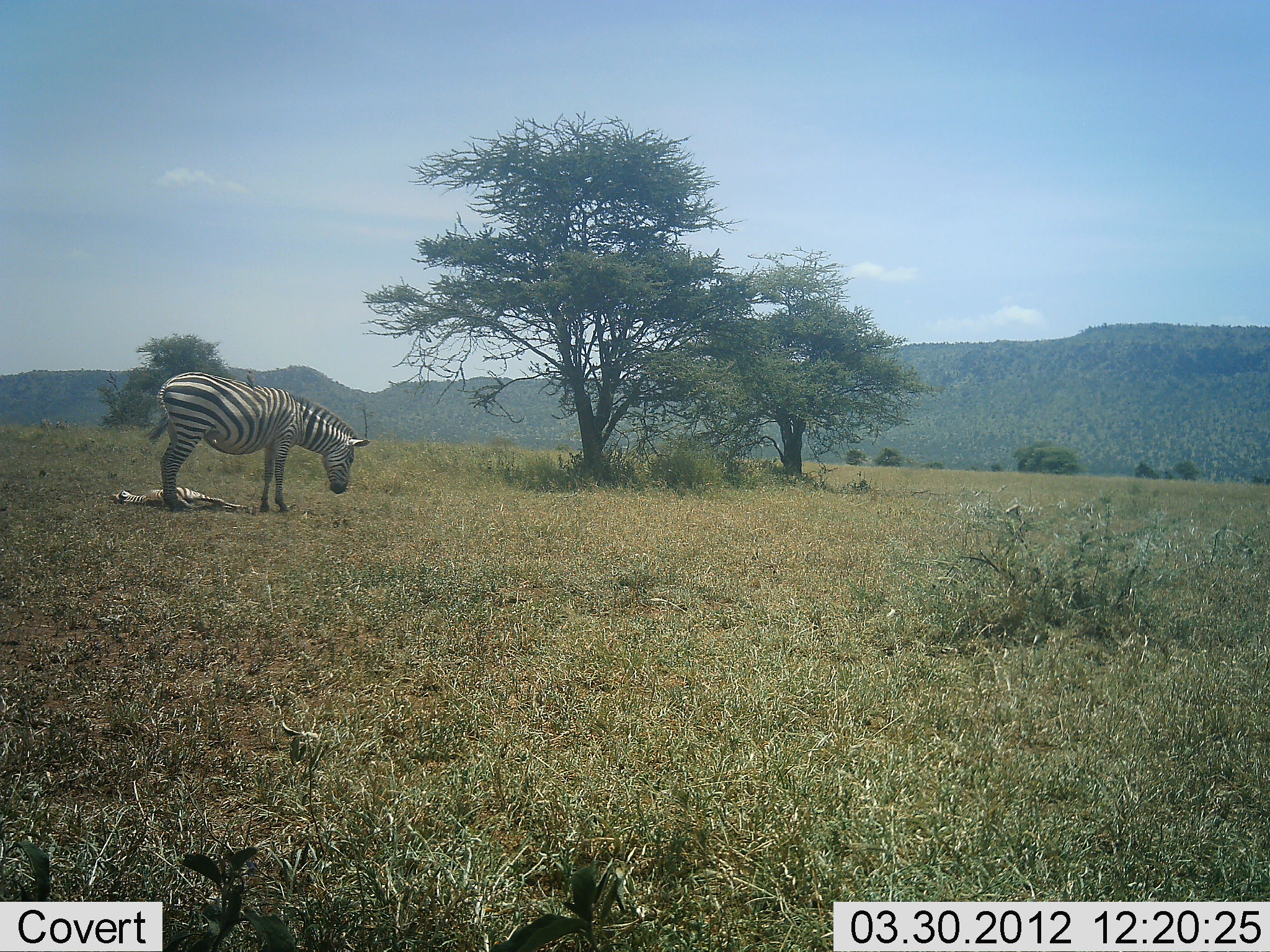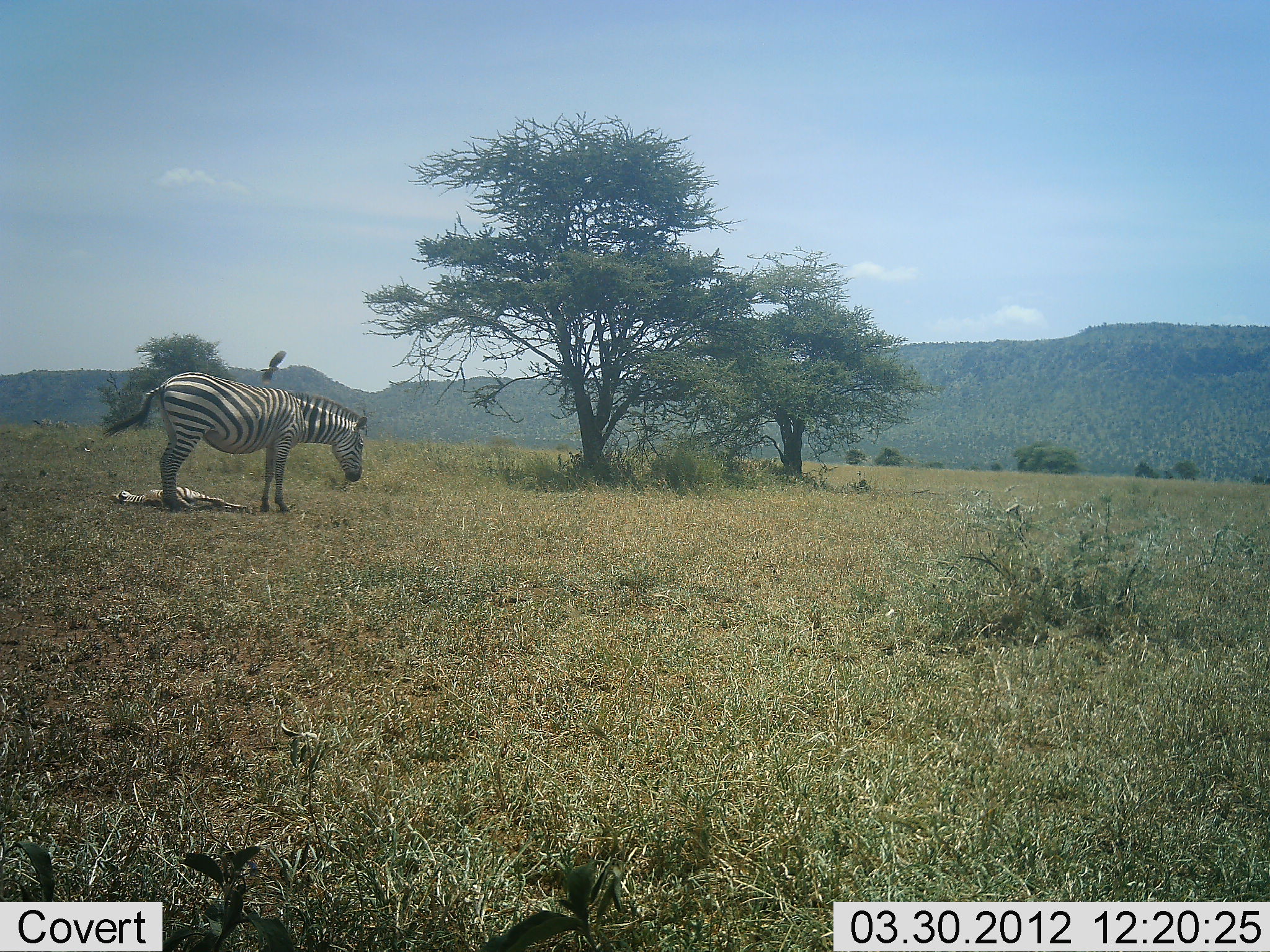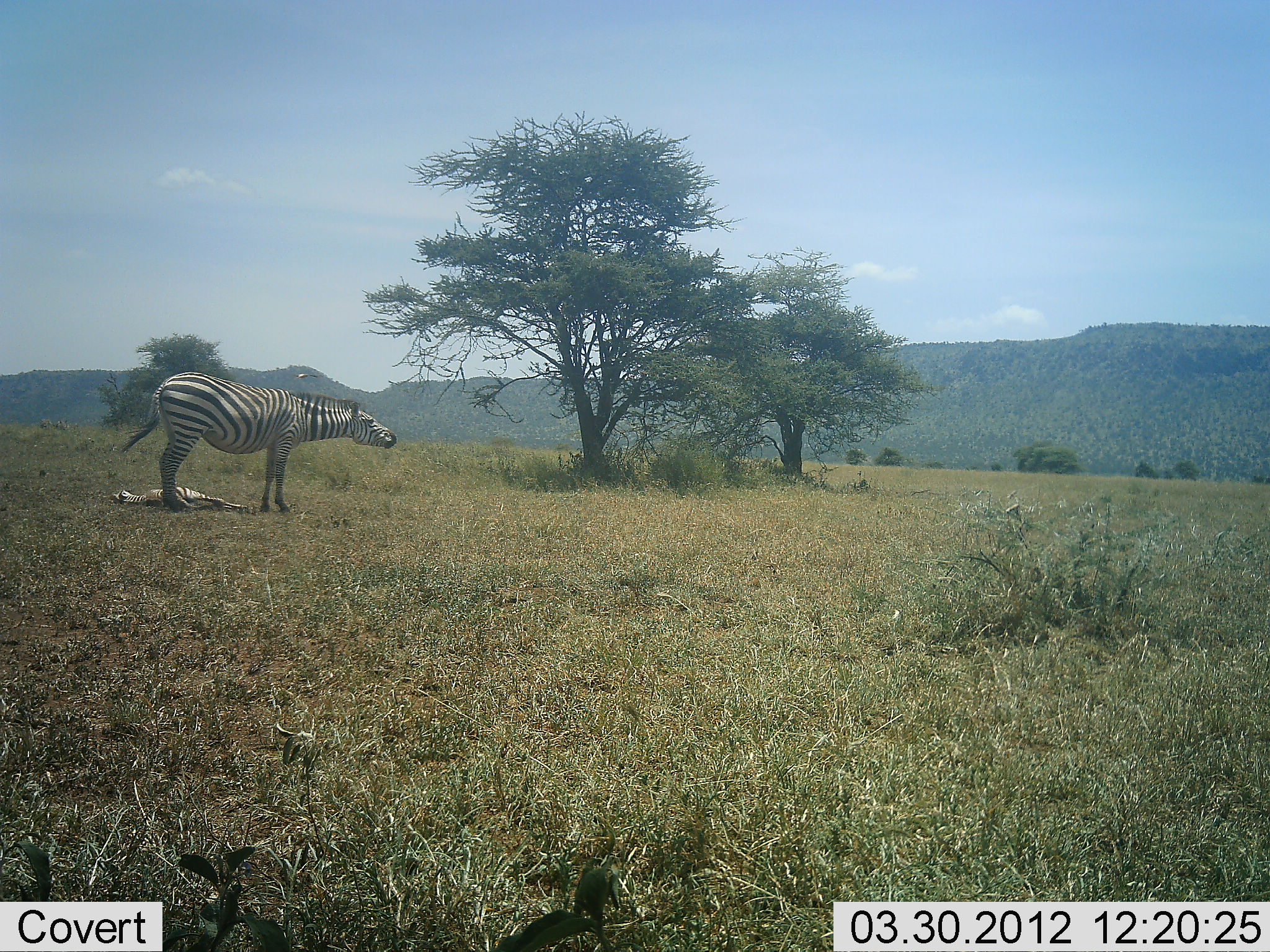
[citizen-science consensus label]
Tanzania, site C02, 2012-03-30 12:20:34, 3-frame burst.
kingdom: Animalia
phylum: Chordata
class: Mammalia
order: Perissodactyla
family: Equidae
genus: Equus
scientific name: Equus quagga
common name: plains zebra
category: zebra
Zebra (plains zebra) (Equus quagga), count 2. Behavior (volunteer vote fractions): standing 77%, resting 46%, moving 3%, interacting 3%. Young present (vote fraction): 51%. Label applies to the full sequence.